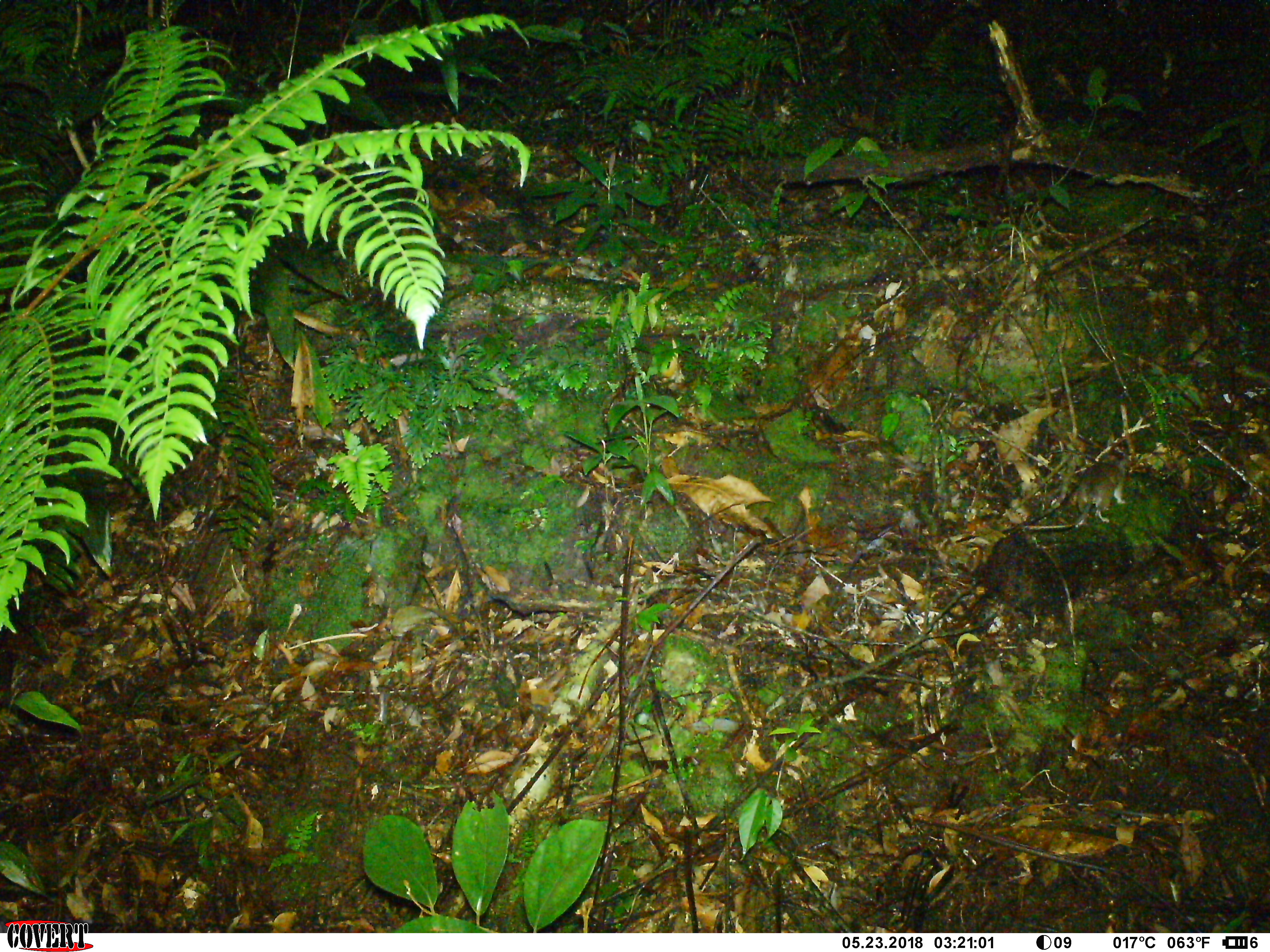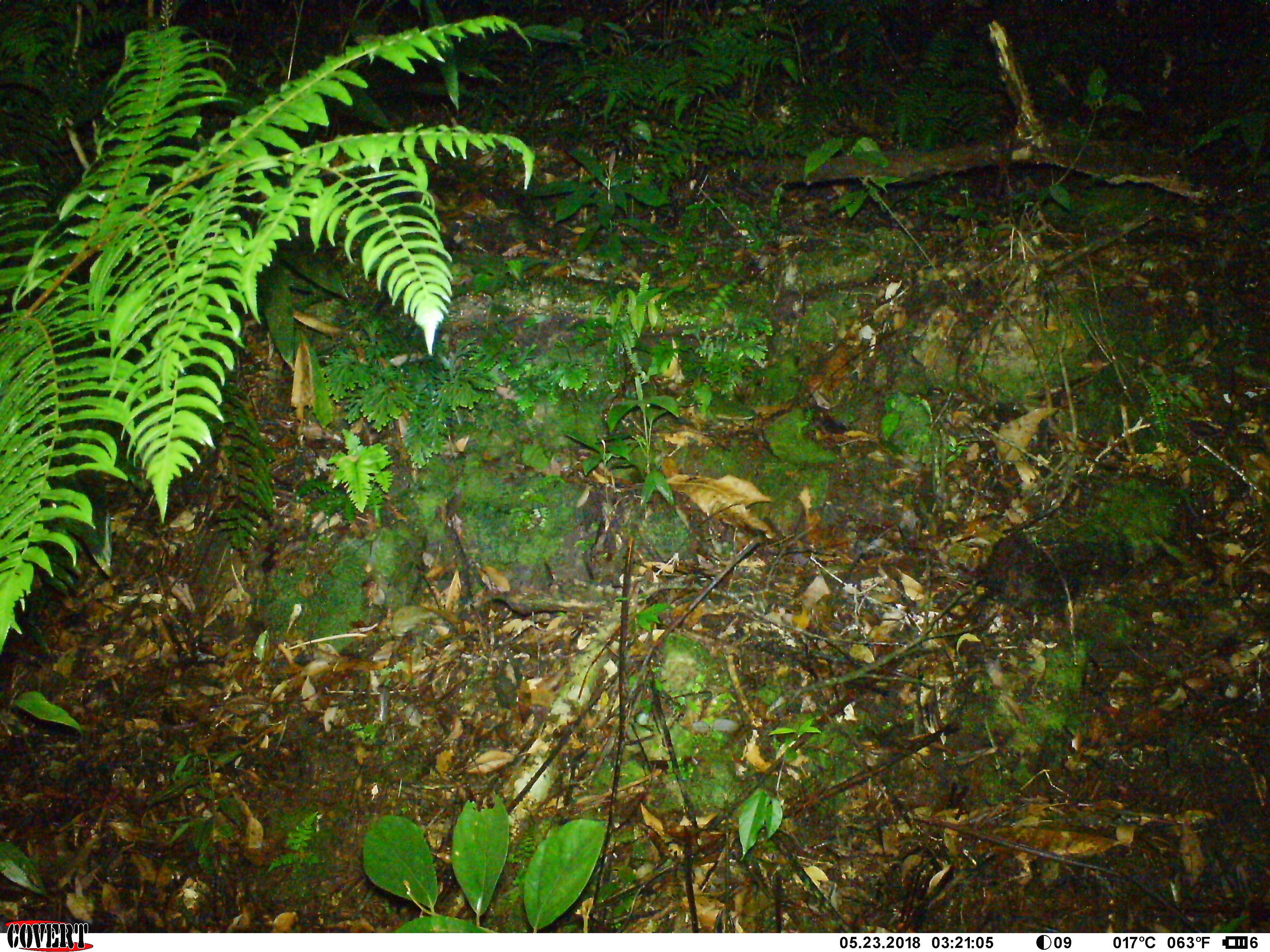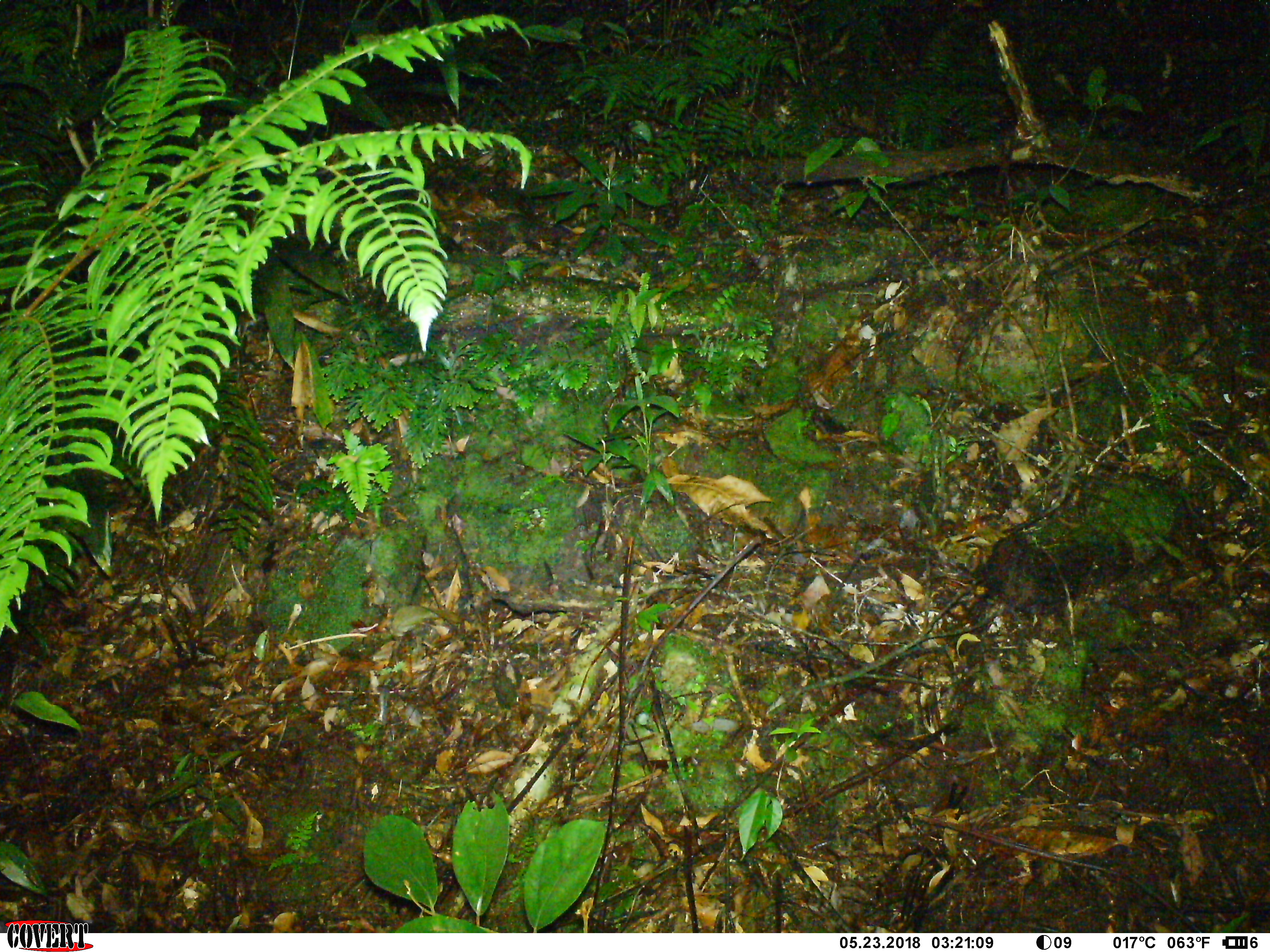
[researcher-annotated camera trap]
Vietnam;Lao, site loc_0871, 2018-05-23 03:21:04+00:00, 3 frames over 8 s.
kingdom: Animalia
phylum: Chordata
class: Mammalia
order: Rodentia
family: Muridae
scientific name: Muridae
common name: old-world mice and rats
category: unidentified murid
Unidentified murid (old-world mice and rats) (Muridae). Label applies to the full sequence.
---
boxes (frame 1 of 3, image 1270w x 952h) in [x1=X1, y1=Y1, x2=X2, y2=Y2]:
unidentified murid: [x1=1026, y1=441, x2=1130, y2=529]